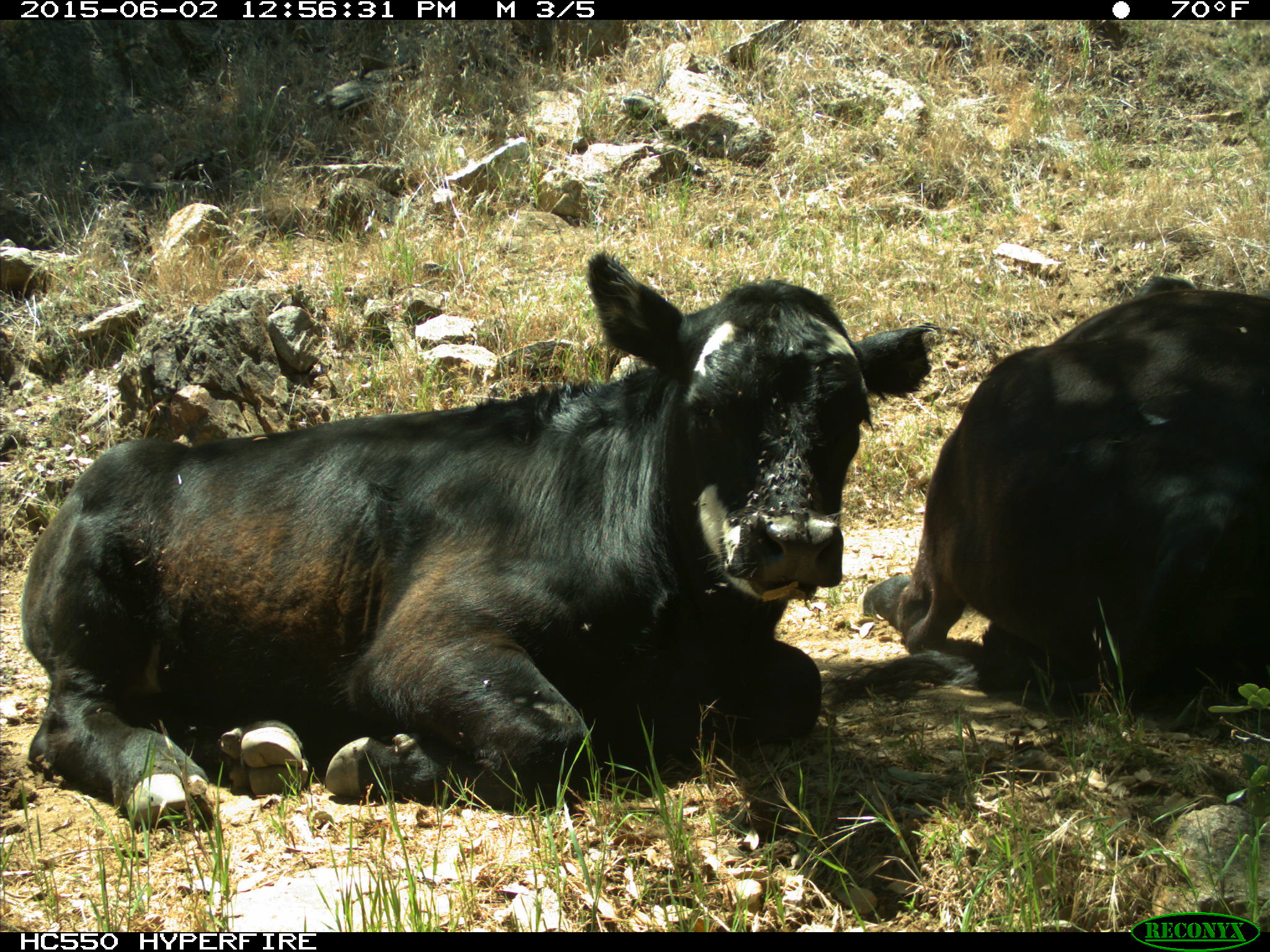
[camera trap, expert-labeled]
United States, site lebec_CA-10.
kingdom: Animalia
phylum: Chordata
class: Mammalia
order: Artiodactyla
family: Bovidae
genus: Bos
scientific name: Bos taurus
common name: domestic cow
Bos taurus (domestic cow).